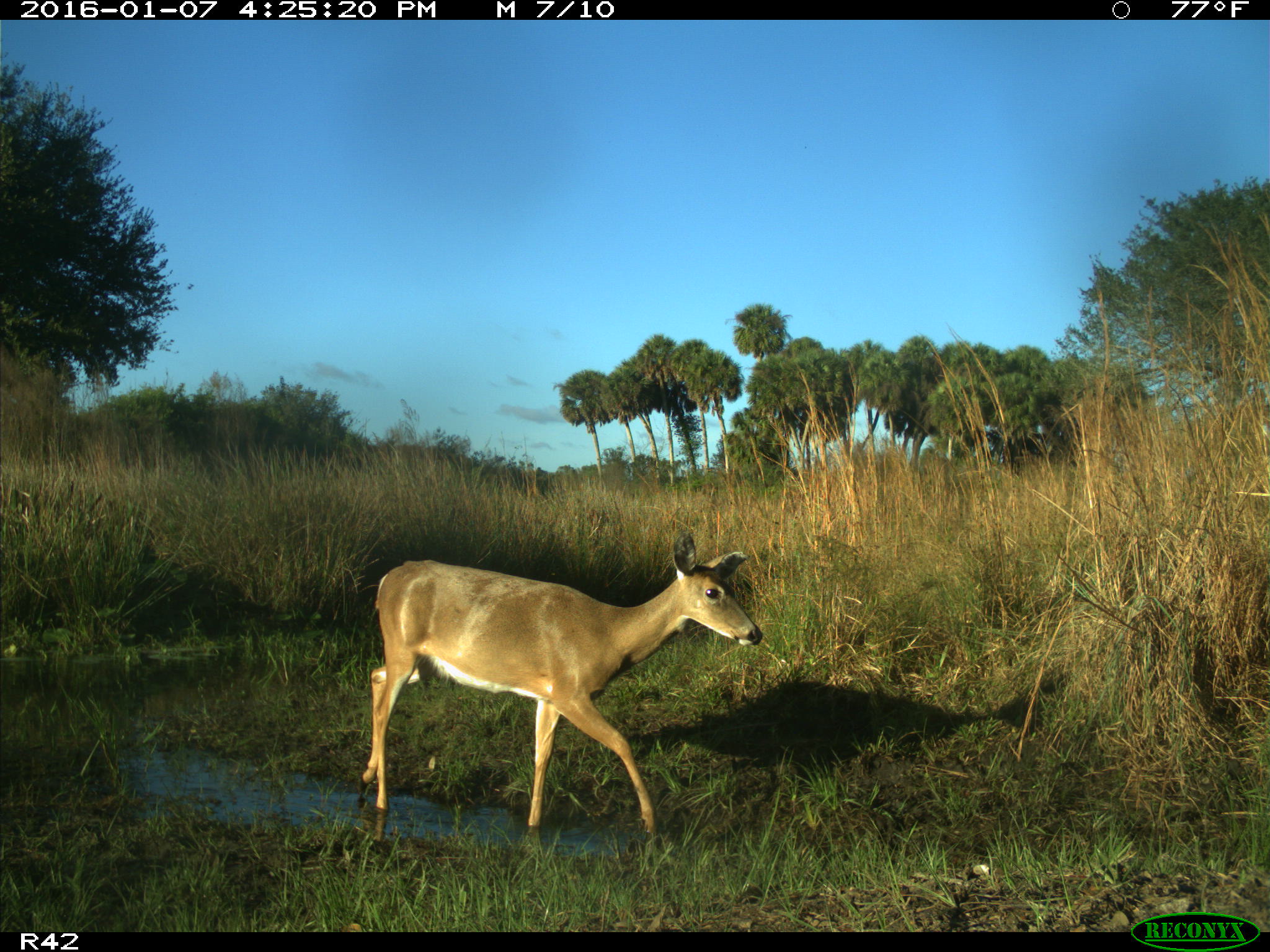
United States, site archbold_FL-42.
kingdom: Animalia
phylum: Chordata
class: Mammalia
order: Artiodactyla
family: Cervidae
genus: Odocoileus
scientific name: Odocoileus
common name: deer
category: unidentified deer